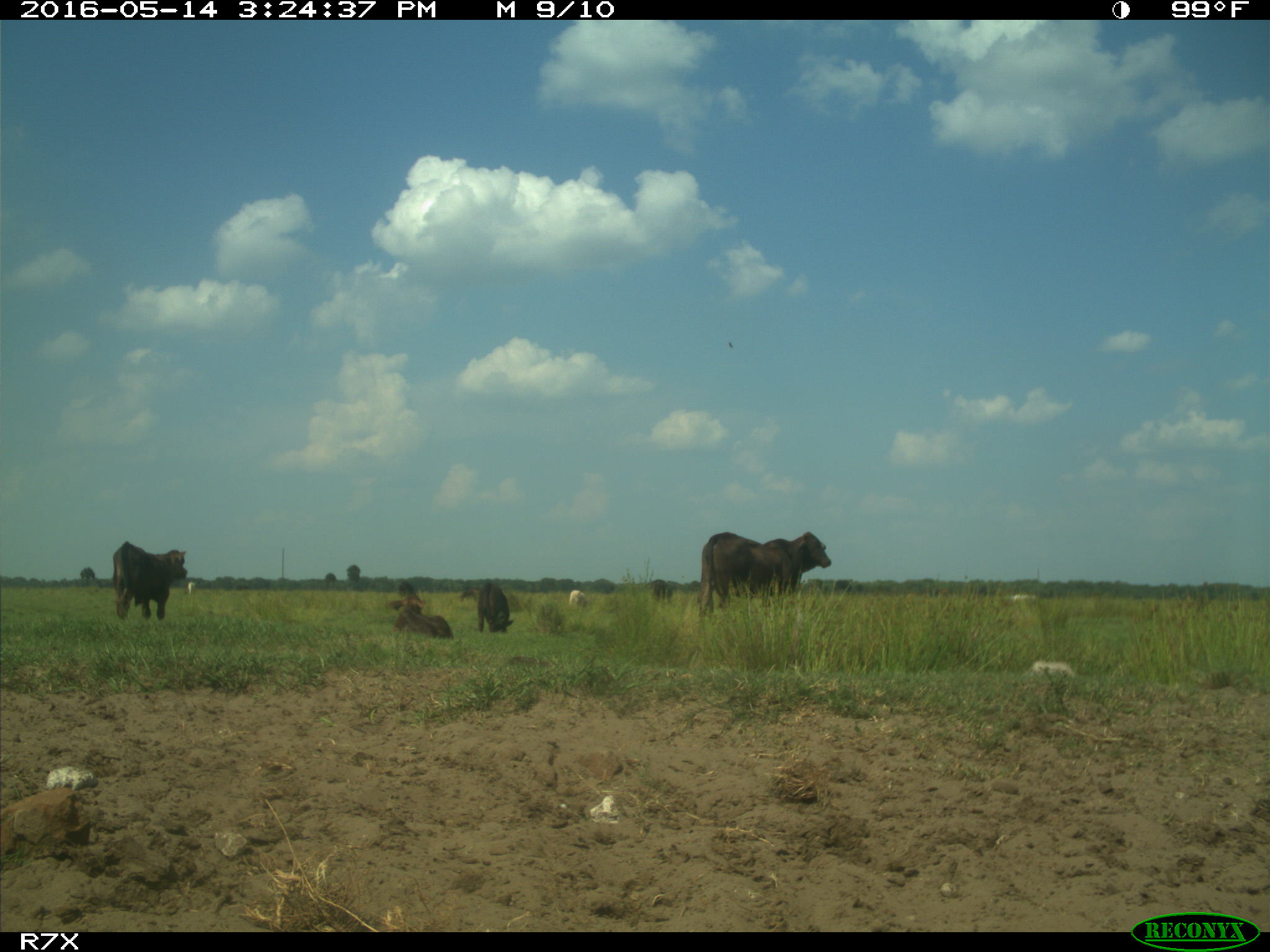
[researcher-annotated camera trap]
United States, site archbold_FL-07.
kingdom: Animalia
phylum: Chordata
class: Mammalia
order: Artiodactyla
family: Bovidae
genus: Bos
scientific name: Bos taurus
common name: domestic cow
Bos taurus (domestic cow).